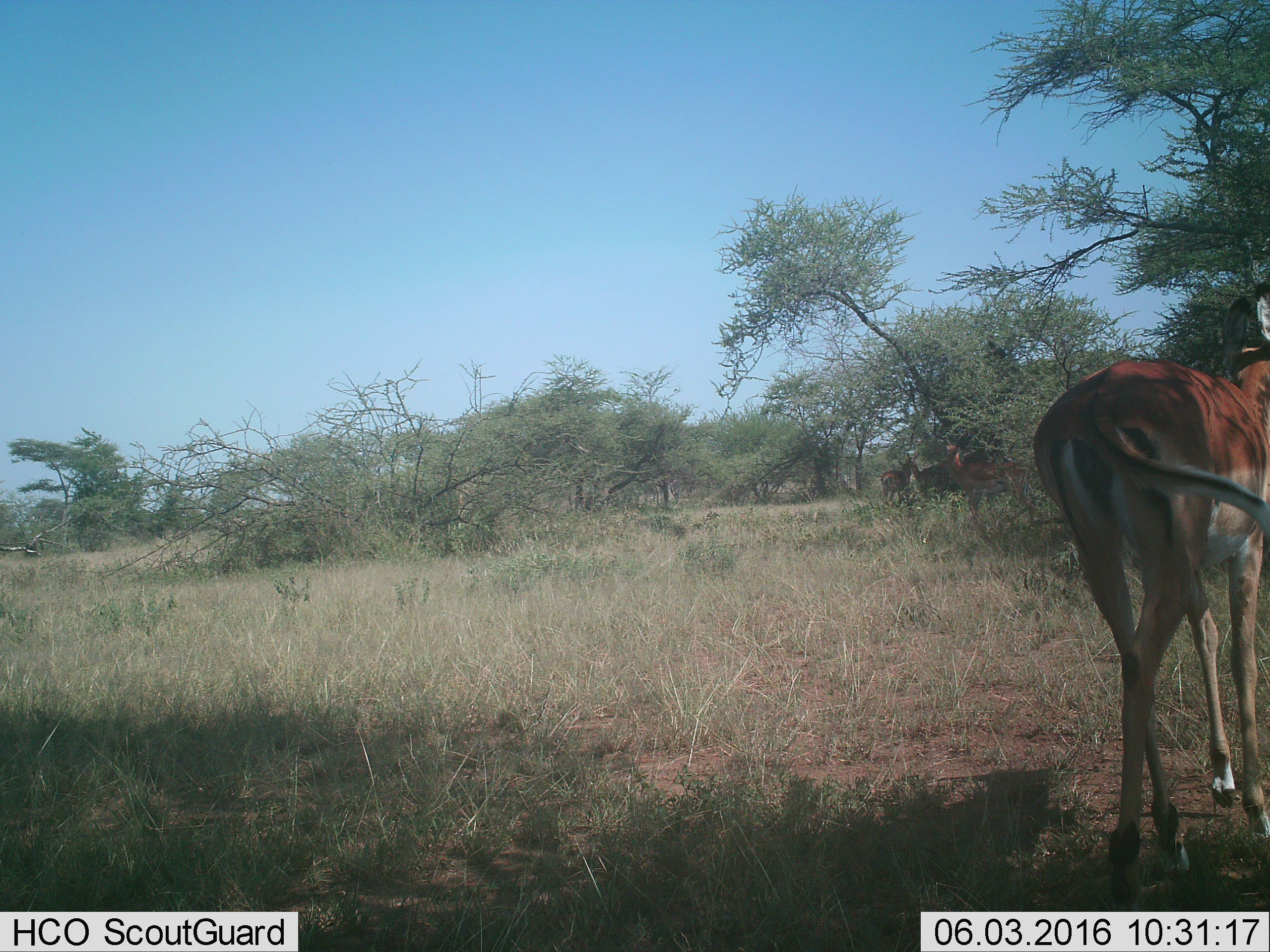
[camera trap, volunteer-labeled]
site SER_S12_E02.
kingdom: Animalia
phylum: Chordata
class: Mammalia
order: Artiodactyla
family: Bovidae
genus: Aepyceros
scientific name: Aepyceros melampus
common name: impala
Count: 4.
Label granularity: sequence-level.